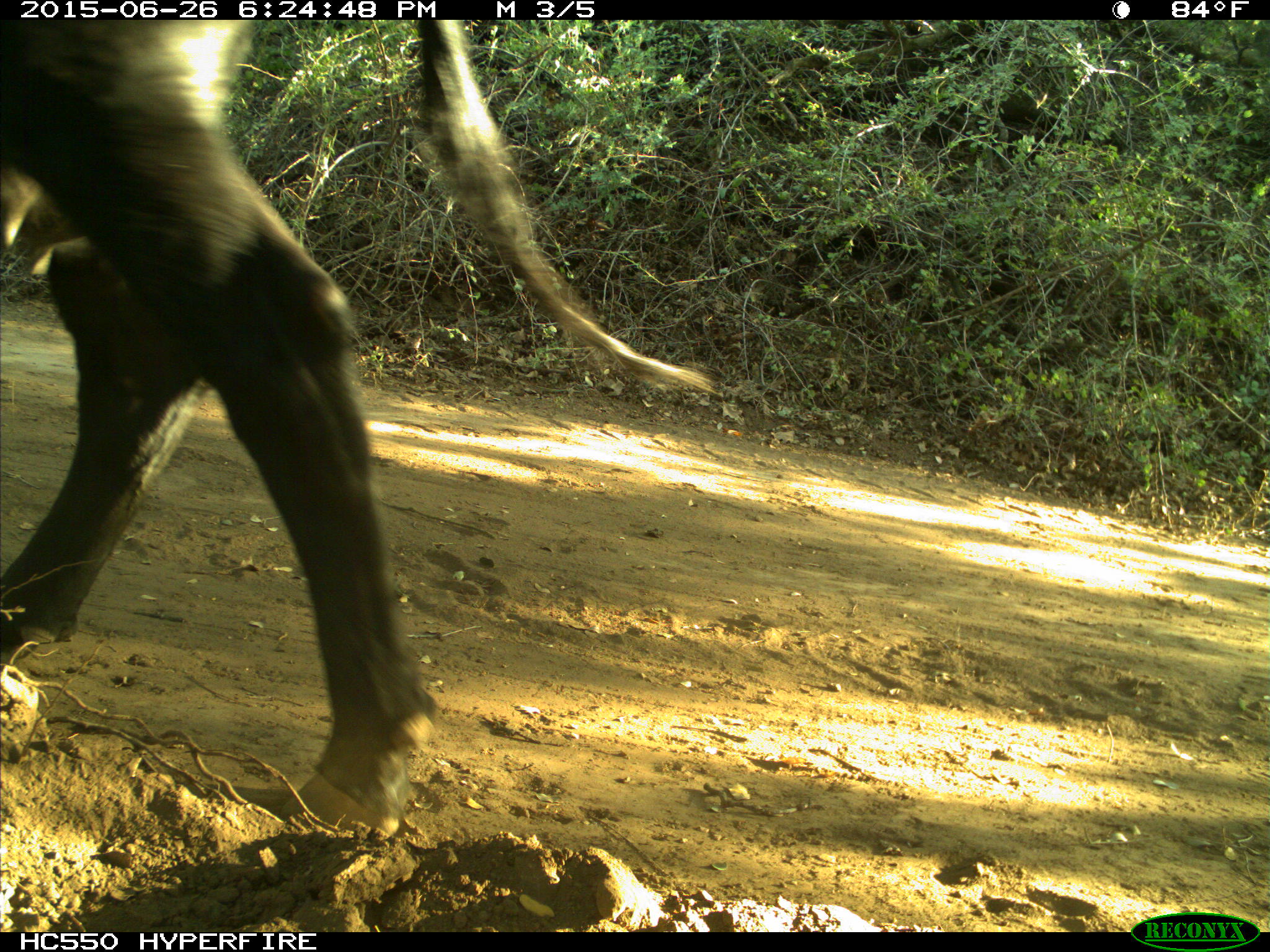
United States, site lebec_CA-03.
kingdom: Animalia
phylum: Chordata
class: Mammalia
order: Artiodactyla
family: Bovidae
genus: Bos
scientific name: Bos taurus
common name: domestic cow